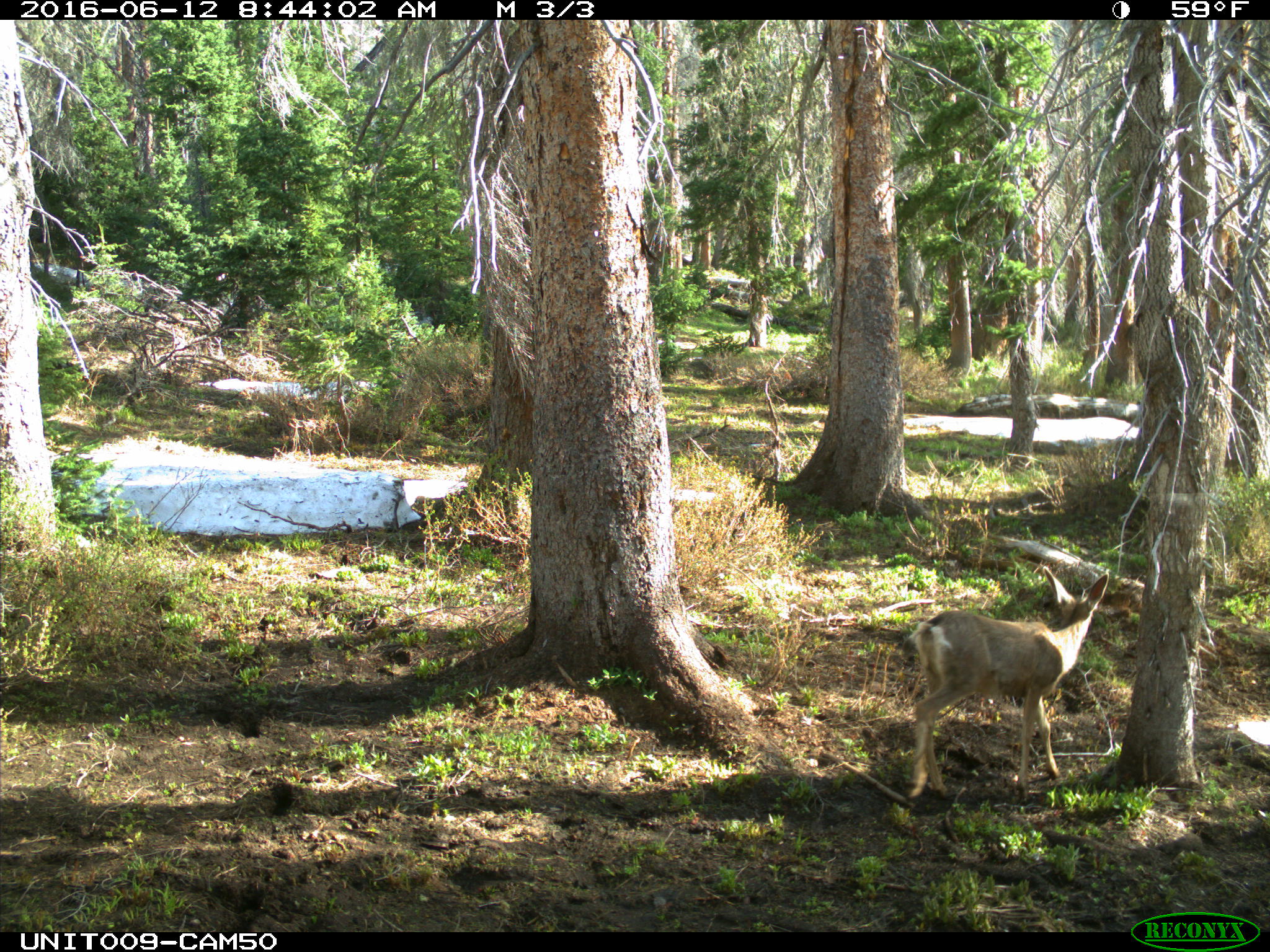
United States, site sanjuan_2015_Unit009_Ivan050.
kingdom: Animalia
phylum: Chordata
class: Mammalia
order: Artiodactyla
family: Cervidae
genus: Odocoileus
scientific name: Odocoileus hemionus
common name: mule deer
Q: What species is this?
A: Odocoileus hemionus (mule deer).